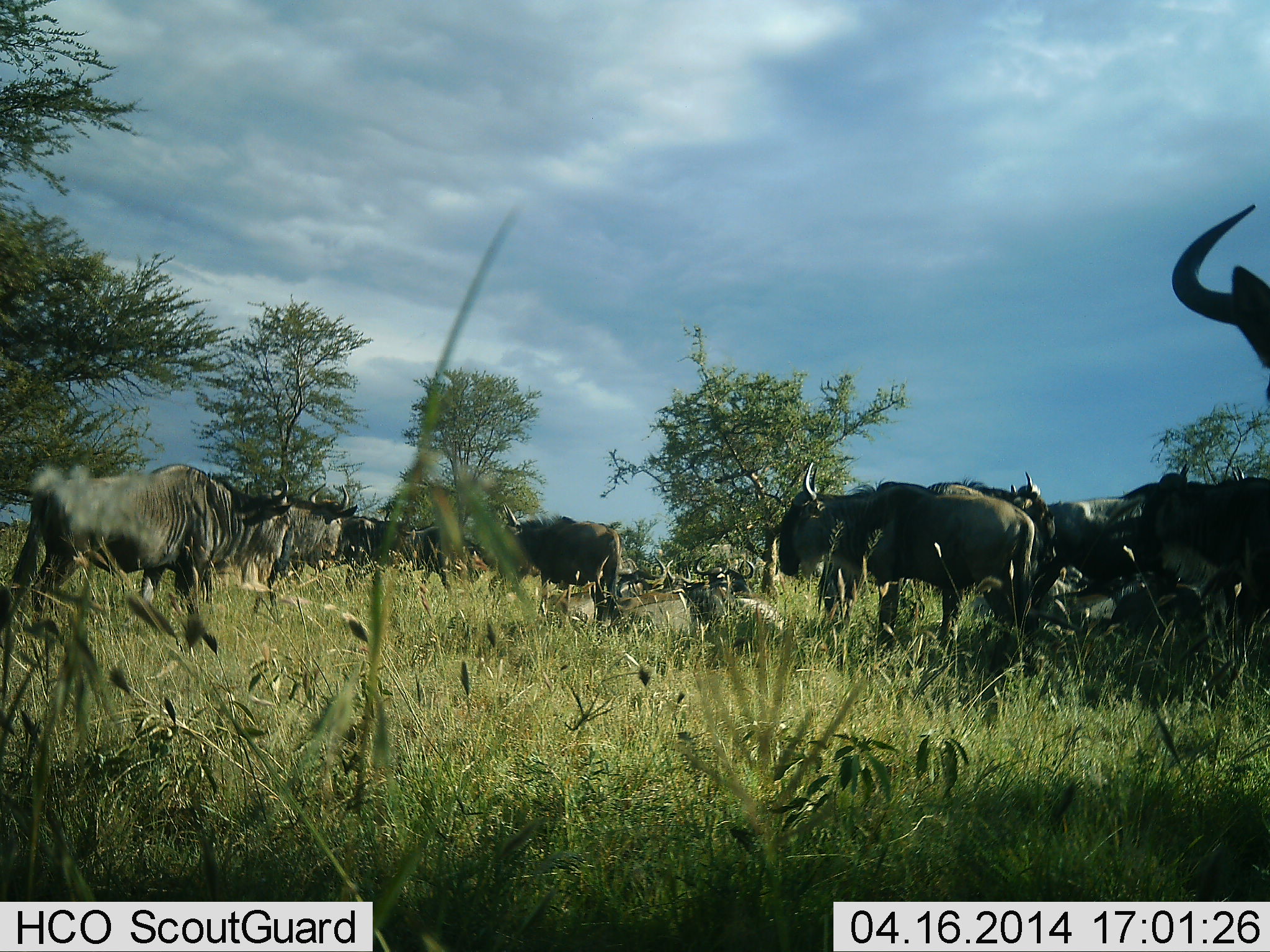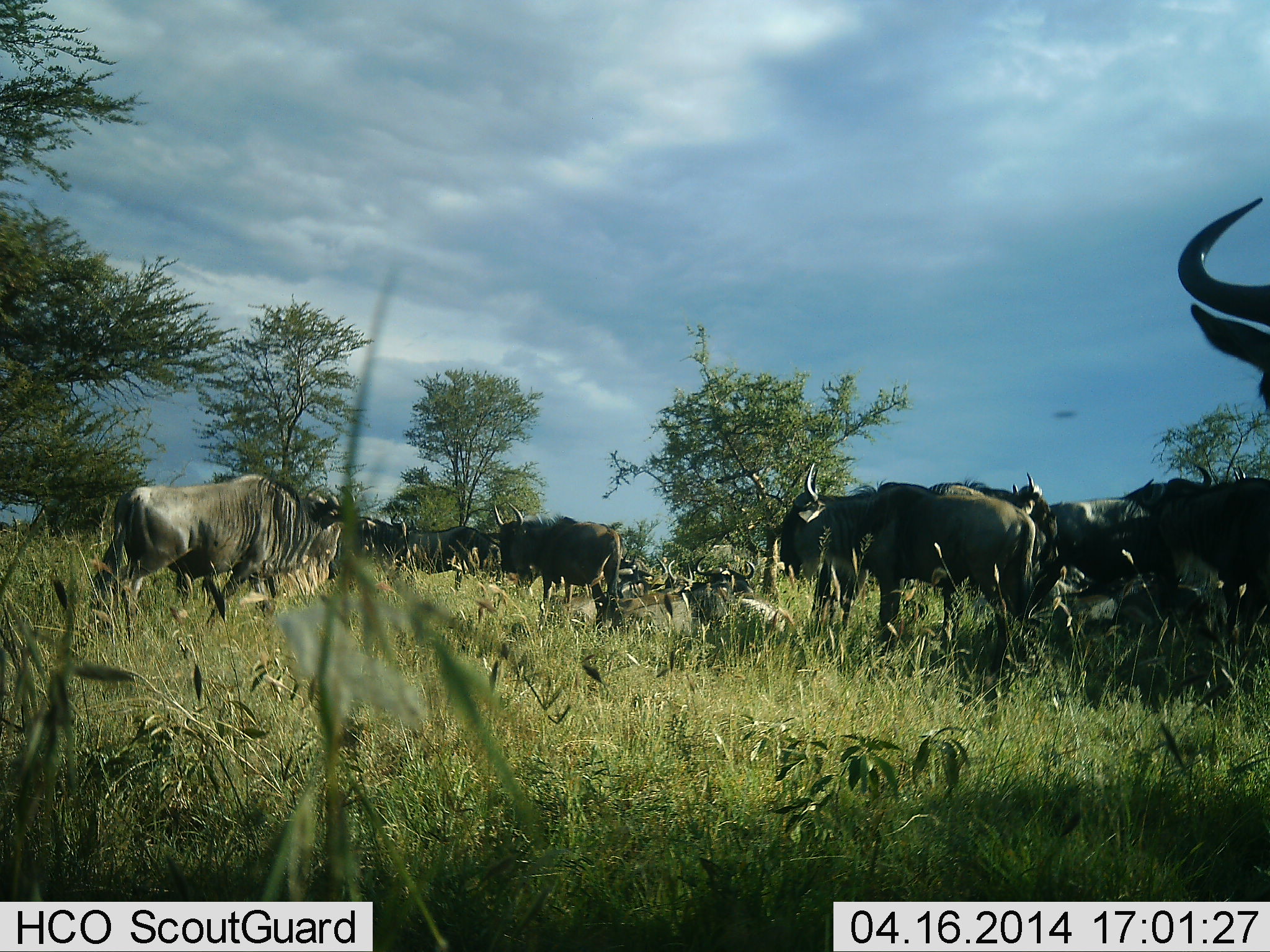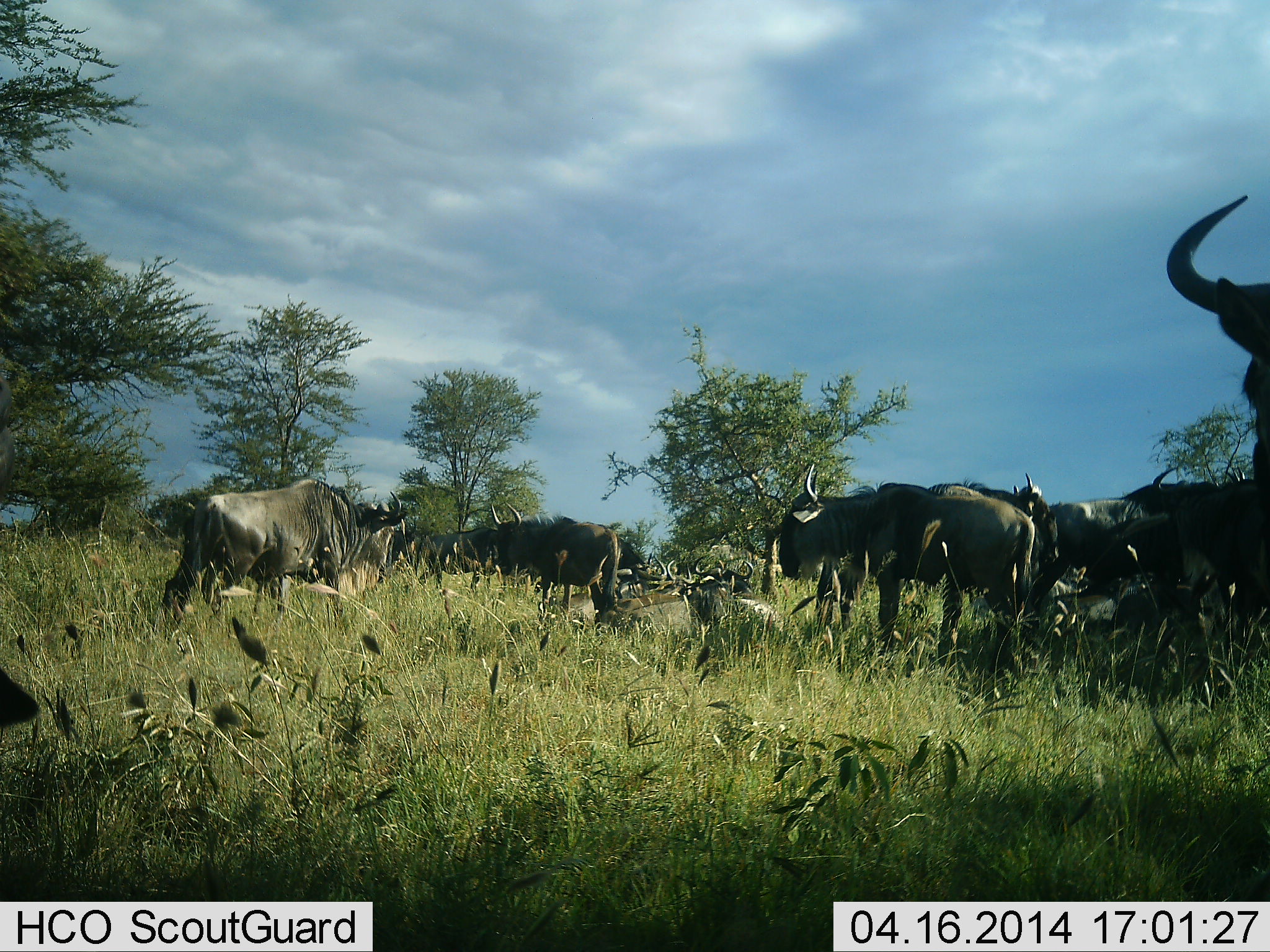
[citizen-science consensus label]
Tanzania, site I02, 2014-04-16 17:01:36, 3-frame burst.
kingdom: Animalia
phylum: Chordata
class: Mammalia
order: Artiodactyla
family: Bovidae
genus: Connochaetes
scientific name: Connochaetes taurinus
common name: blue wildebeest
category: wildebeest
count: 11-50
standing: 80%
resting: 70%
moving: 80%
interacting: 0%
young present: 0%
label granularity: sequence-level